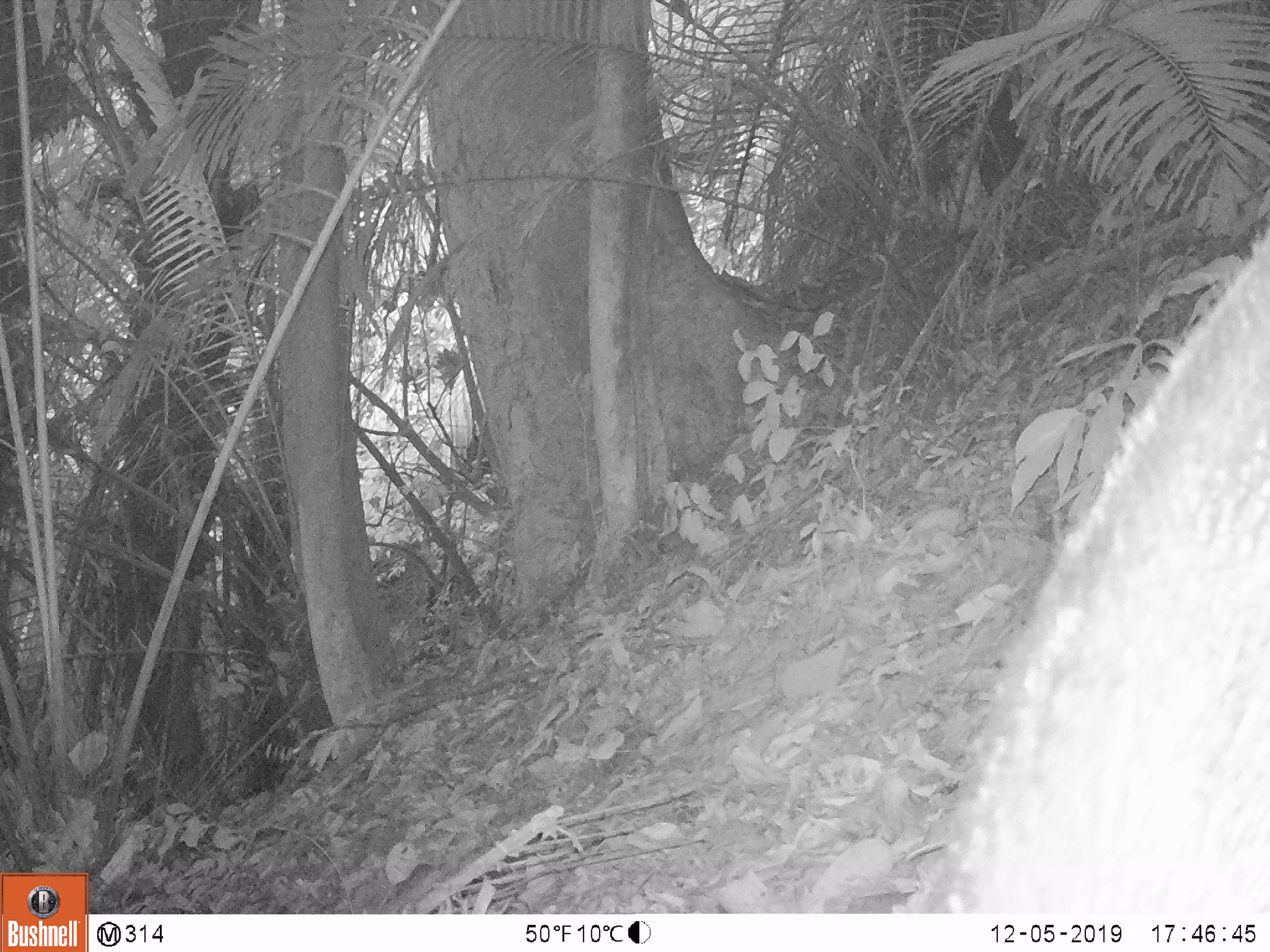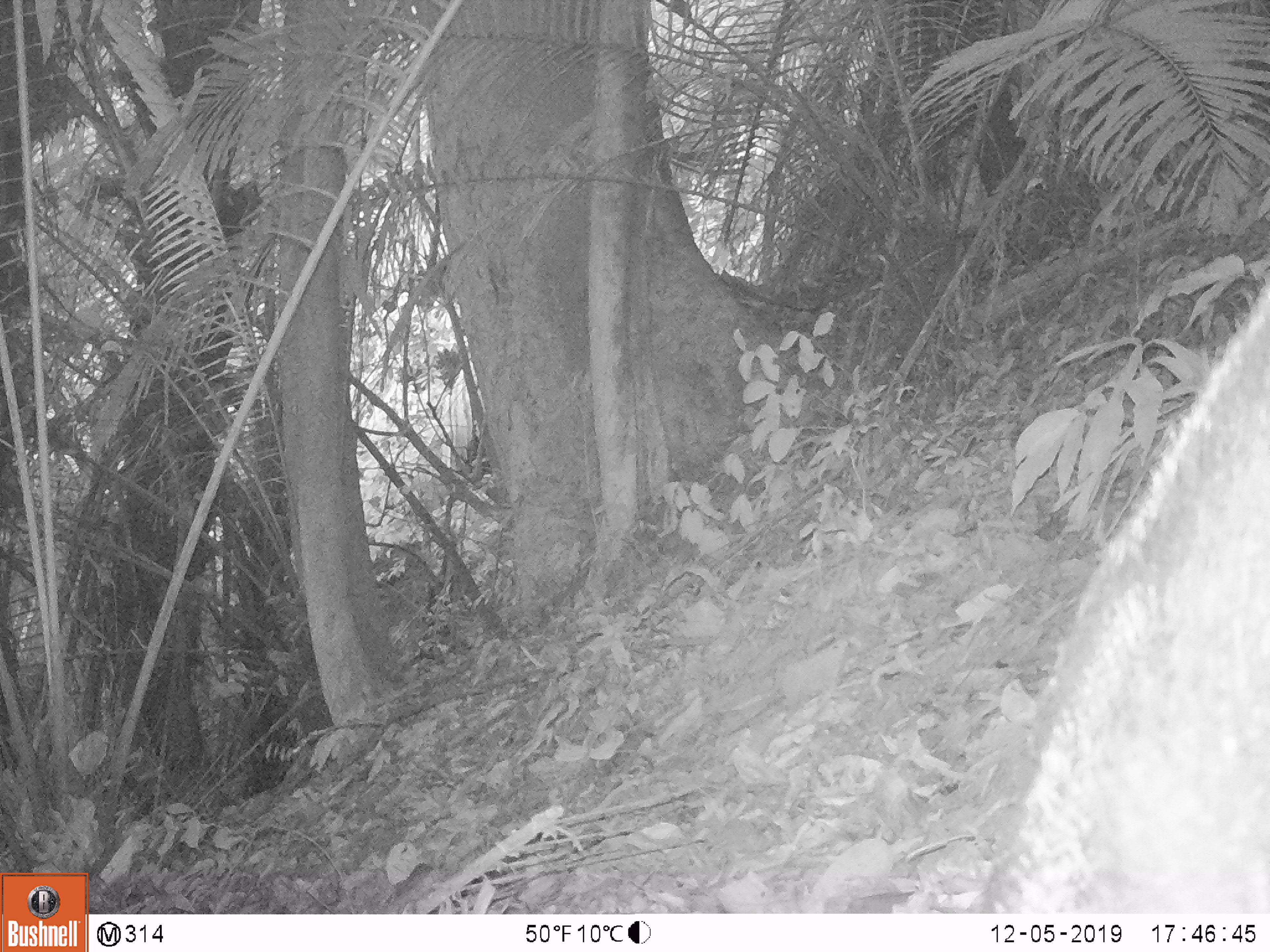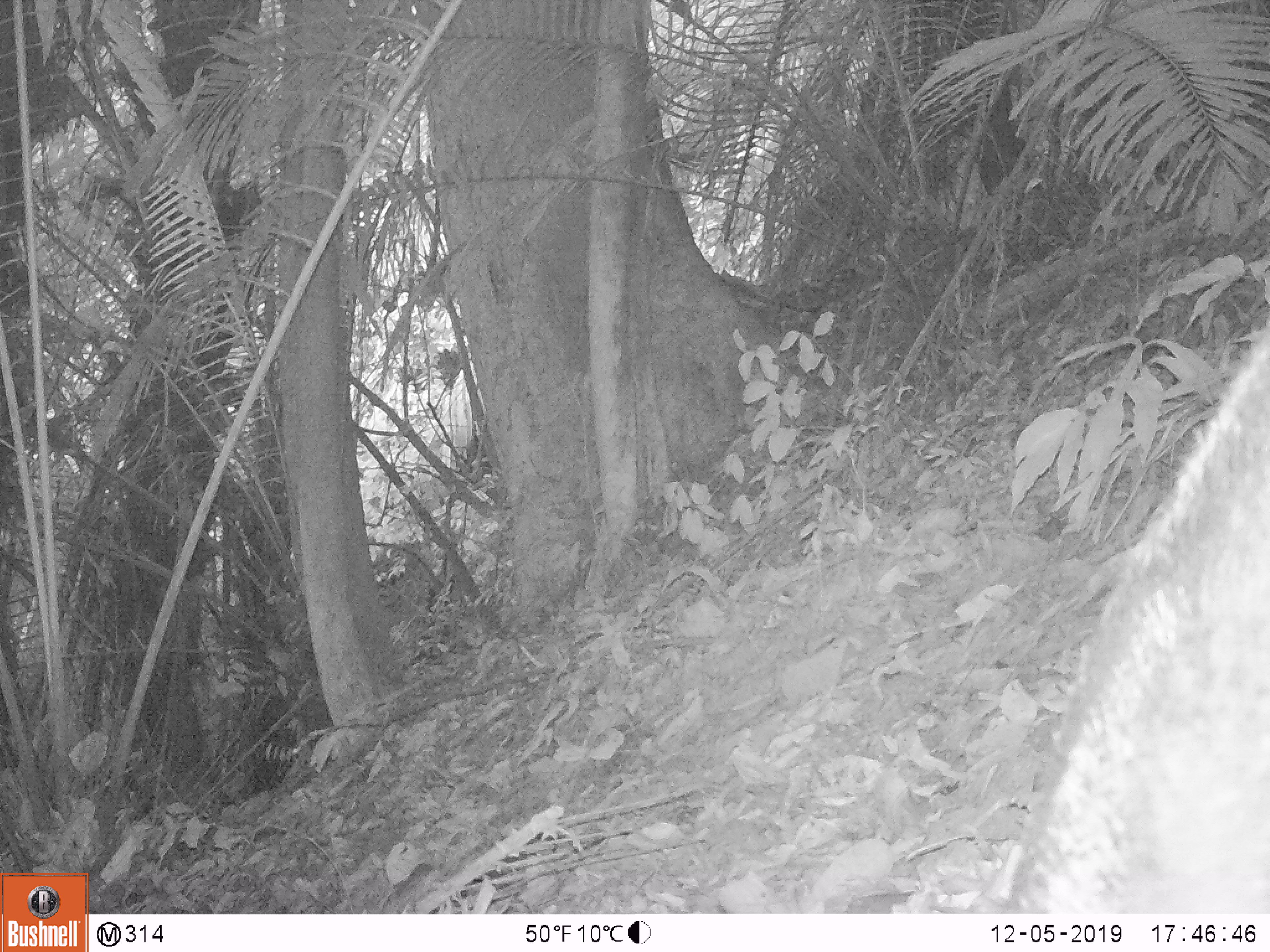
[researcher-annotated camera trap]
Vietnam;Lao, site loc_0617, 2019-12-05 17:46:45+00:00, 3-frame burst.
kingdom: Animalia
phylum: Chordata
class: Mammalia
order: Artiodactyla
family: Suidae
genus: Sus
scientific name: Sus scrofa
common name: eurasian wild pig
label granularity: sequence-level